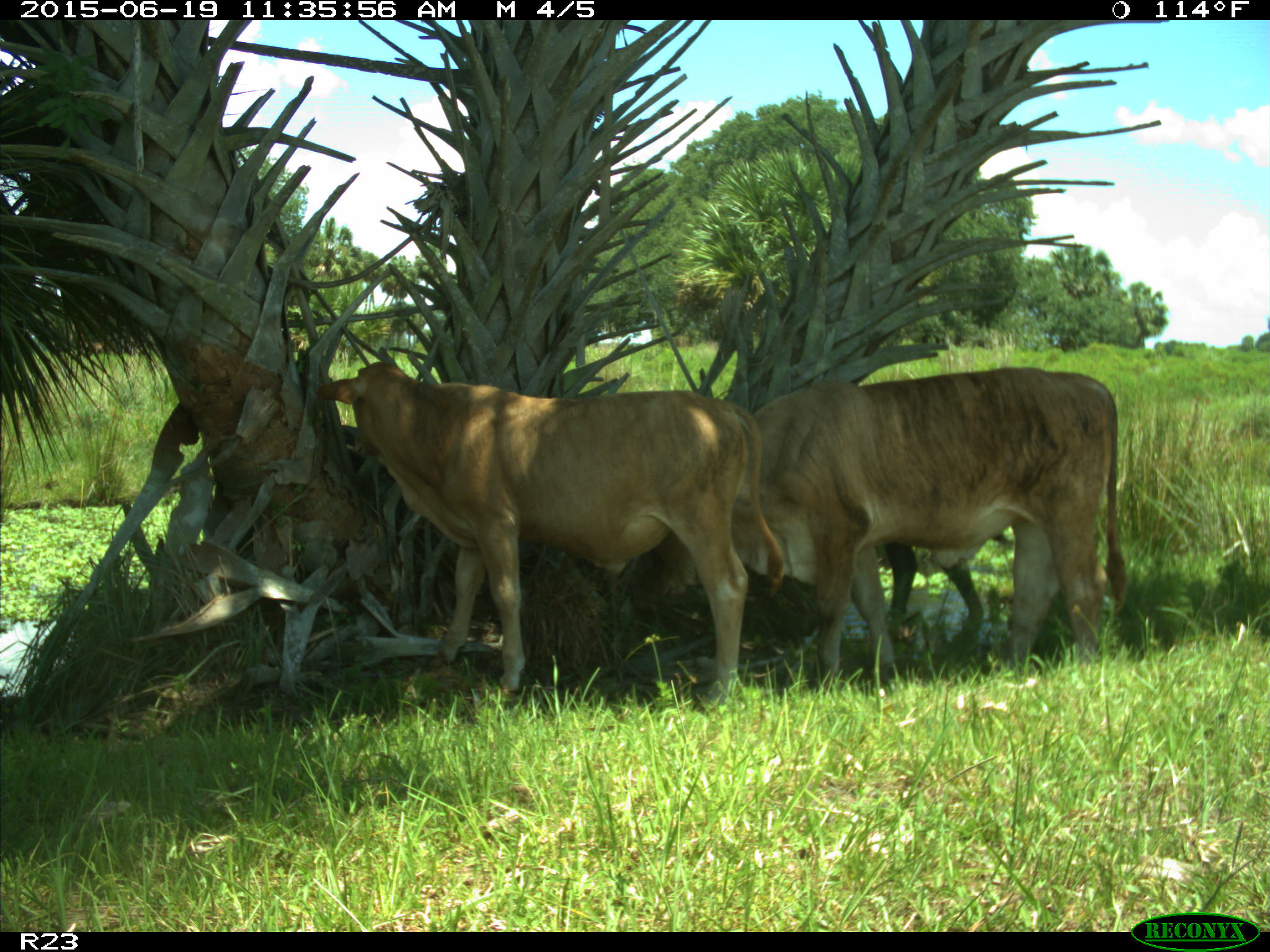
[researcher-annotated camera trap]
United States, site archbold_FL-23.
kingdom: Animalia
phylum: Chordata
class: Mammalia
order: Artiodactyla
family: Bovidae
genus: Bos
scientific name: Bos taurus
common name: domestic cow